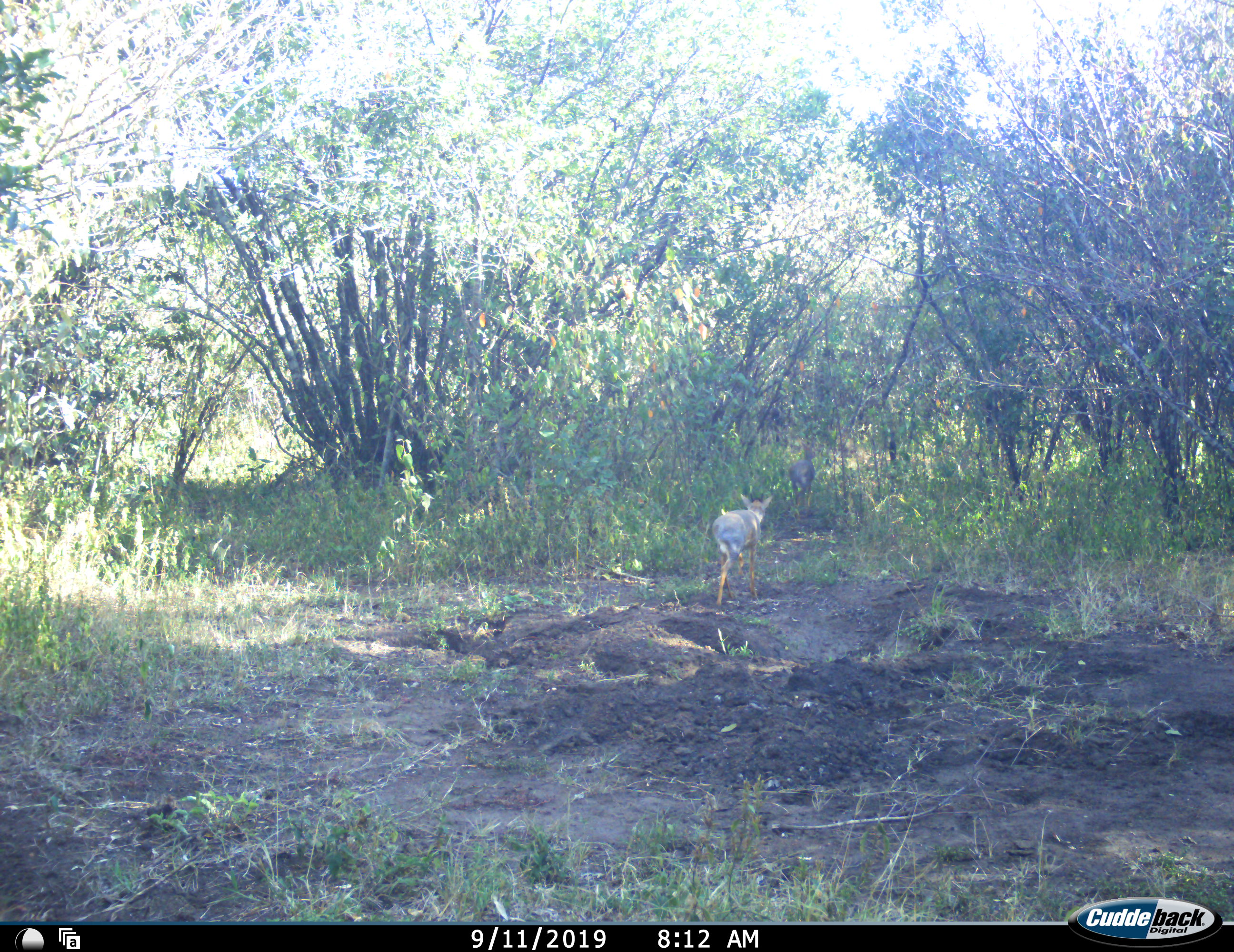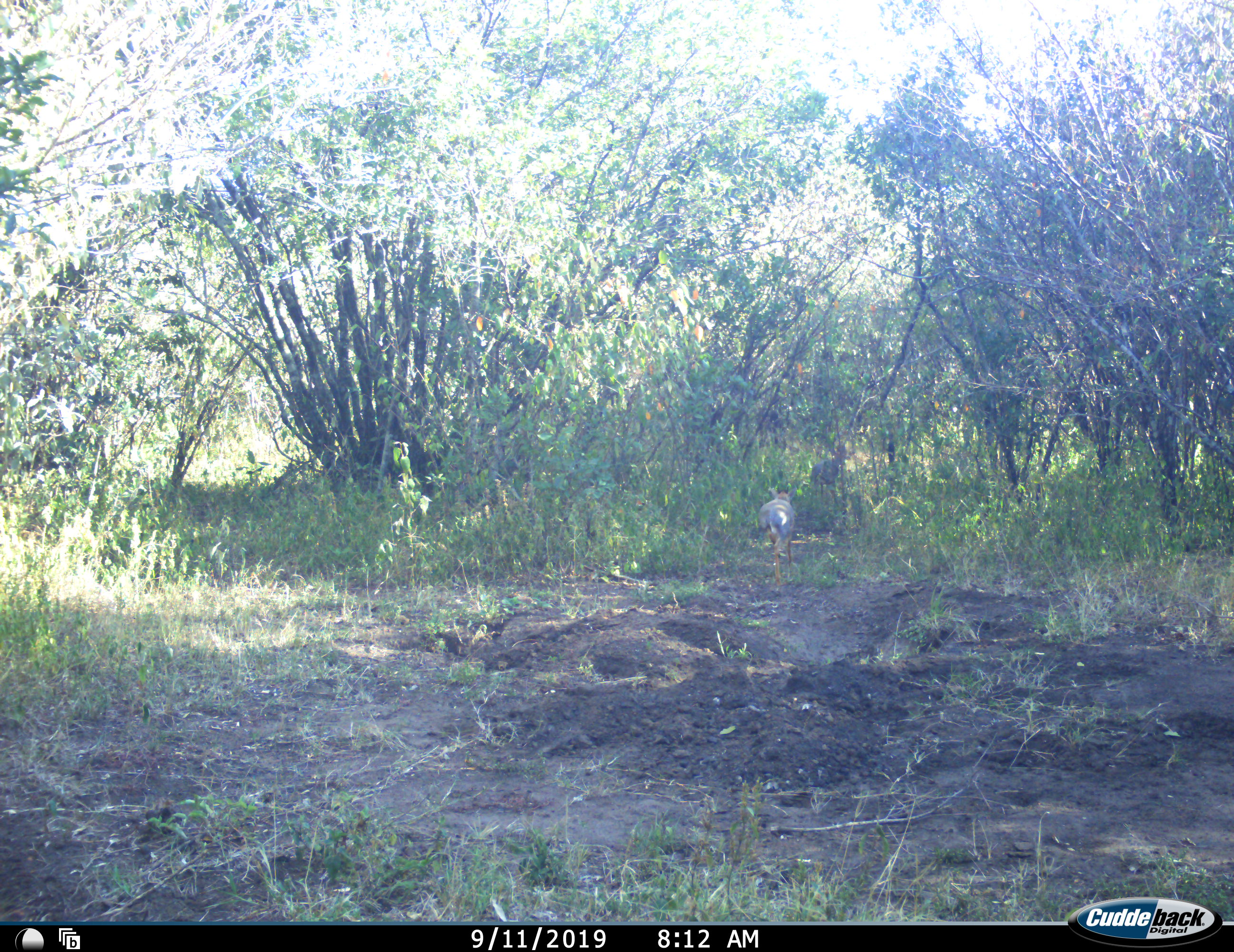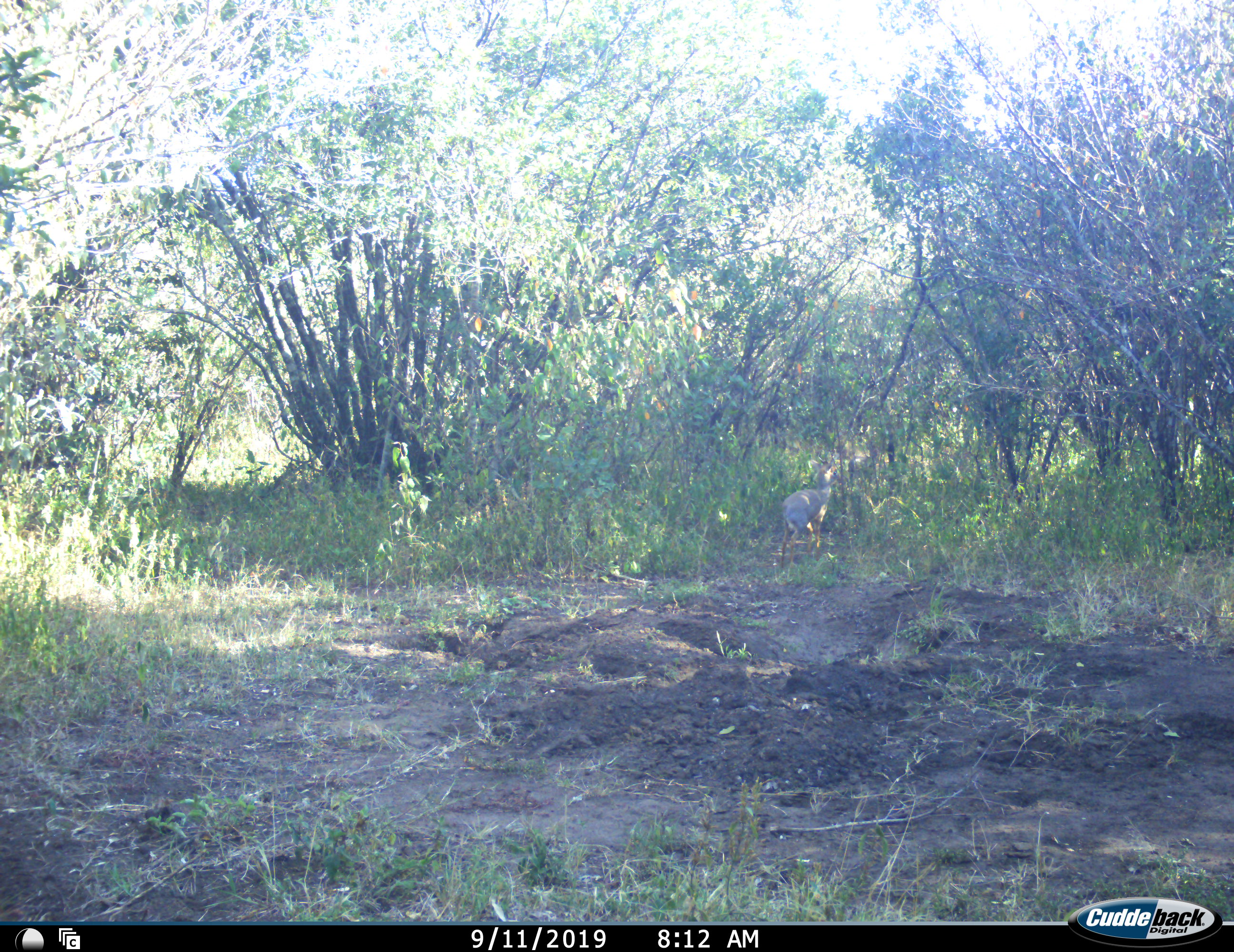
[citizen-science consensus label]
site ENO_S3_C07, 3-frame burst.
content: unidentified animal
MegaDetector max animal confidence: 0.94